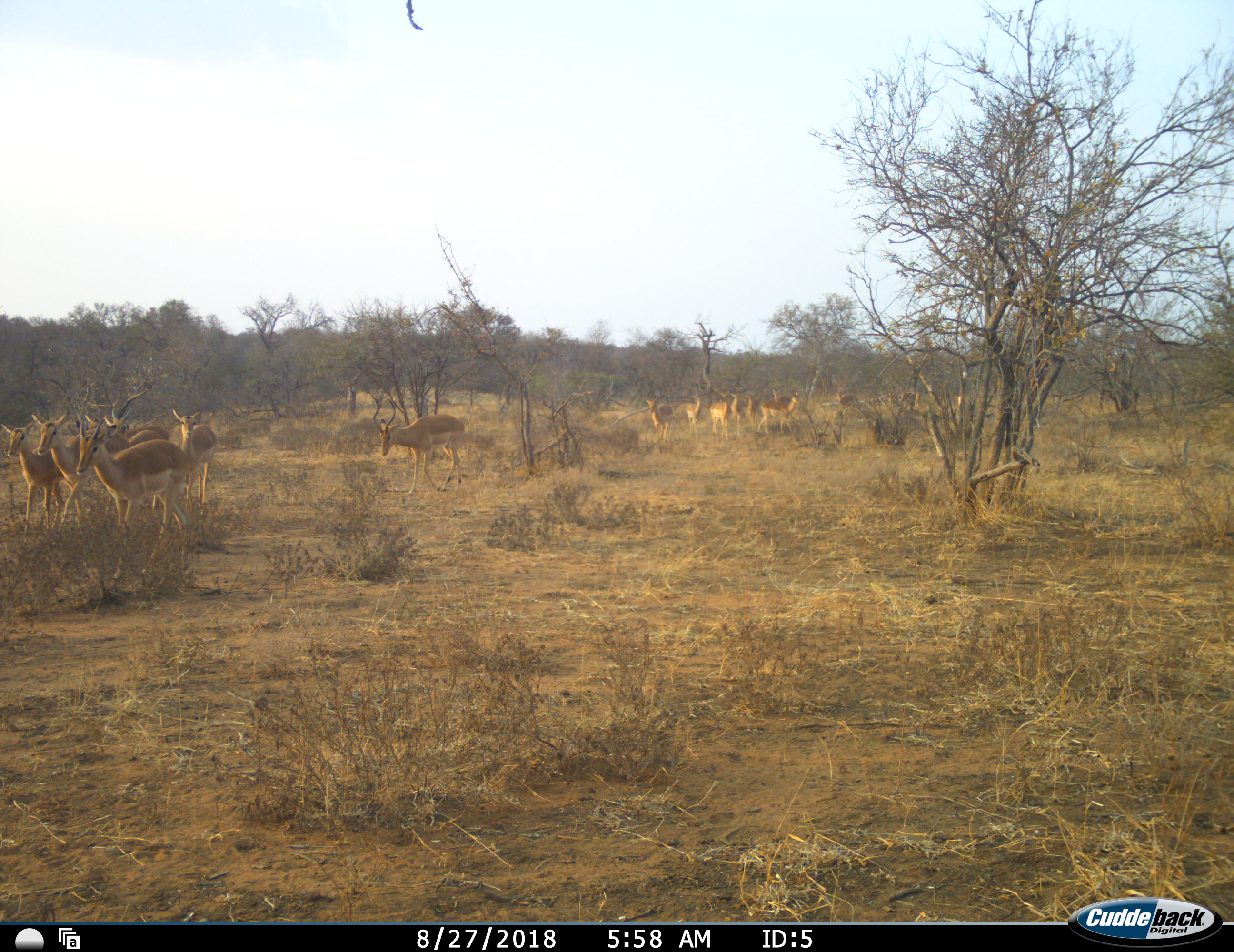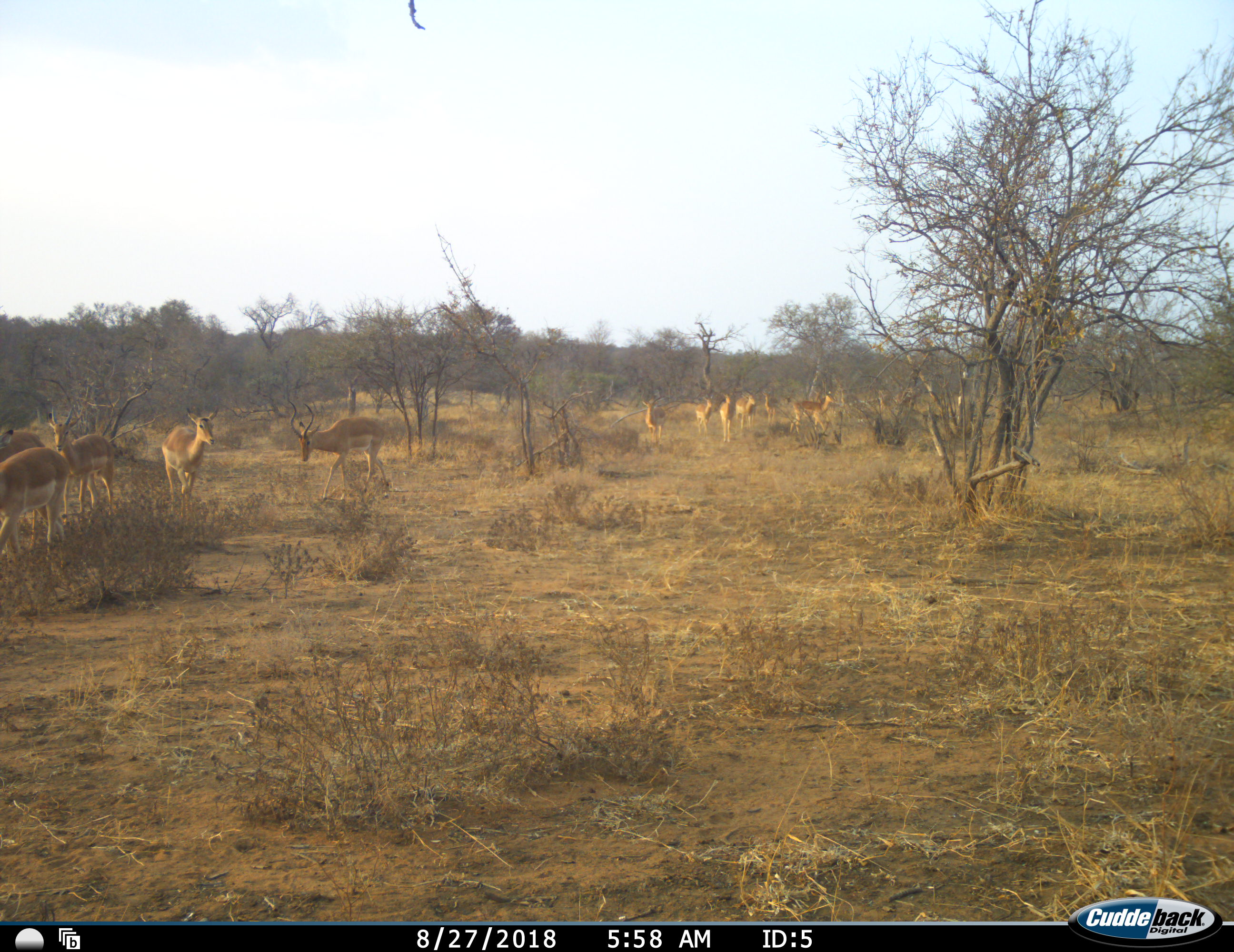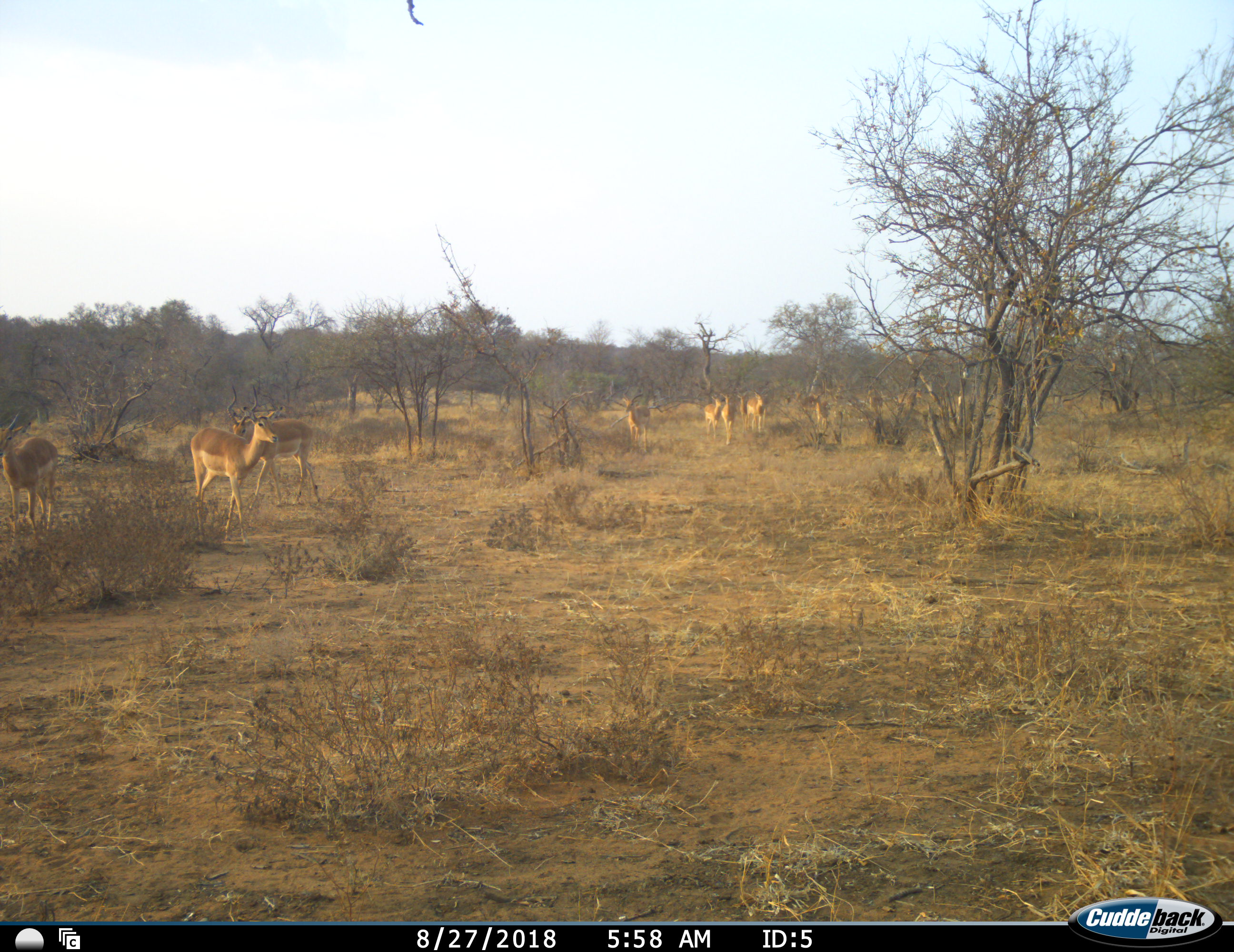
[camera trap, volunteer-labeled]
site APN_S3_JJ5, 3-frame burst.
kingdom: Animalia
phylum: Chordata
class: Mammalia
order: Artiodactyla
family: Bovidae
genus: Aepyceros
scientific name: Aepyceros melampus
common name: impala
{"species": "impala (Aepyceros melampus)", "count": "11-50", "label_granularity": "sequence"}